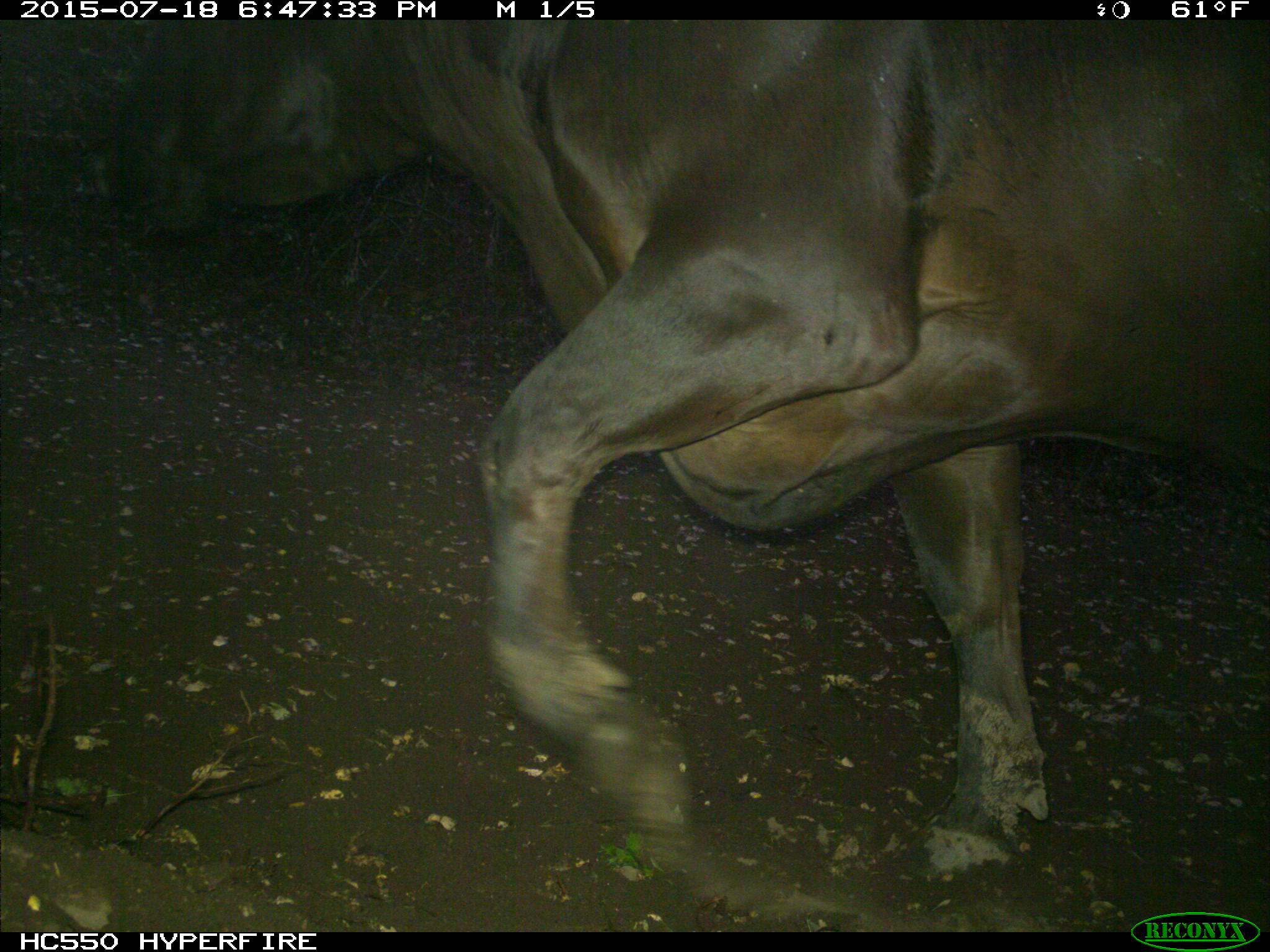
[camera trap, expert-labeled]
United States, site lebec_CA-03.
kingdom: Animalia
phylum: Chordata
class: Mammalia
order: Artiodactyla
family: Bovidae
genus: Bos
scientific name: Bos taurus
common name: domestic cow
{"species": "Bos taurus (domestic cow)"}